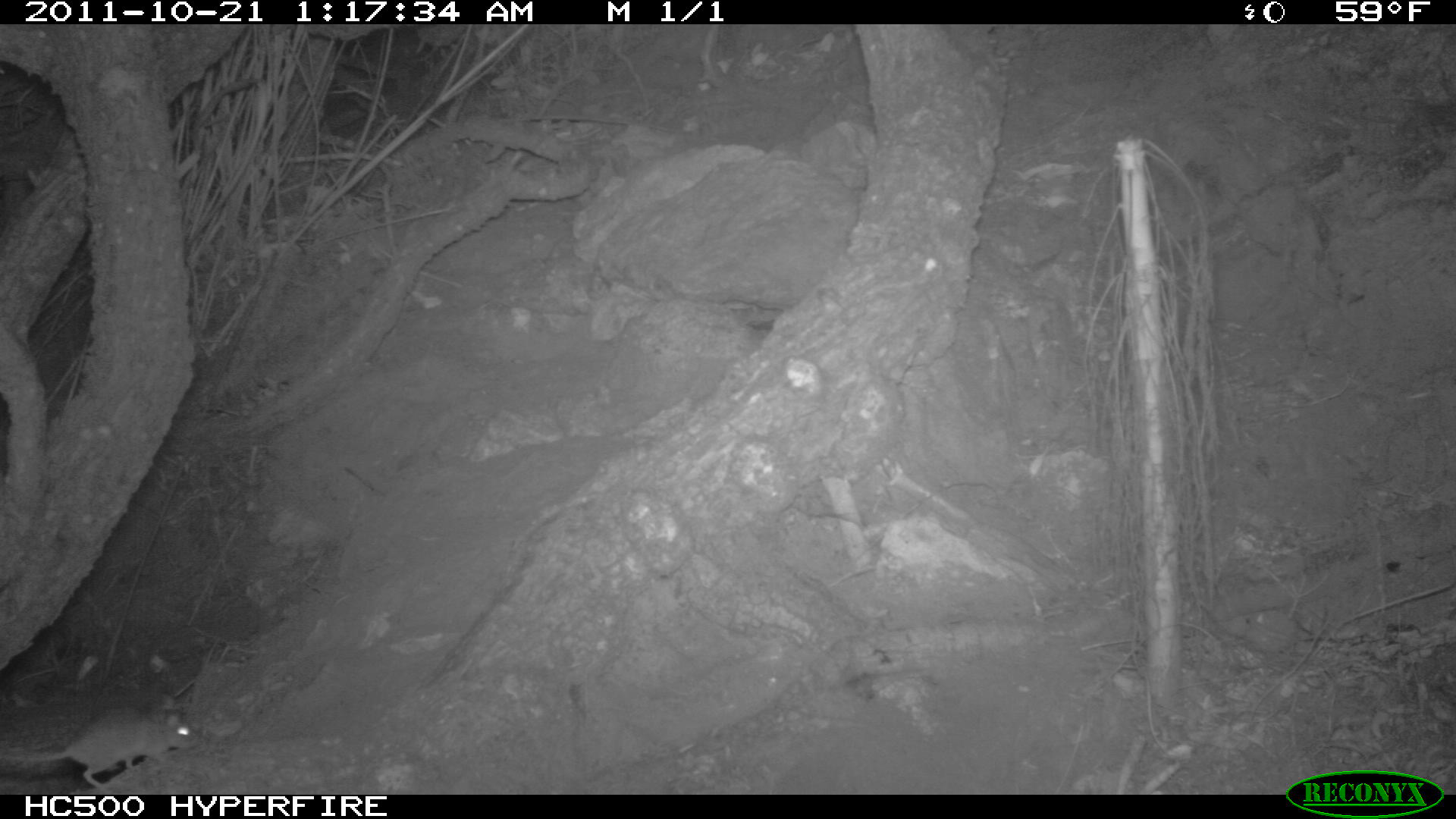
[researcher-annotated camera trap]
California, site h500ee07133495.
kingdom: Animalia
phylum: Chordata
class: Mammalia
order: Rodentia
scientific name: Rodentia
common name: rodent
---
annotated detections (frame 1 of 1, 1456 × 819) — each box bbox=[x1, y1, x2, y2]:
rodent: bbox=[0, 692, 203, 789]